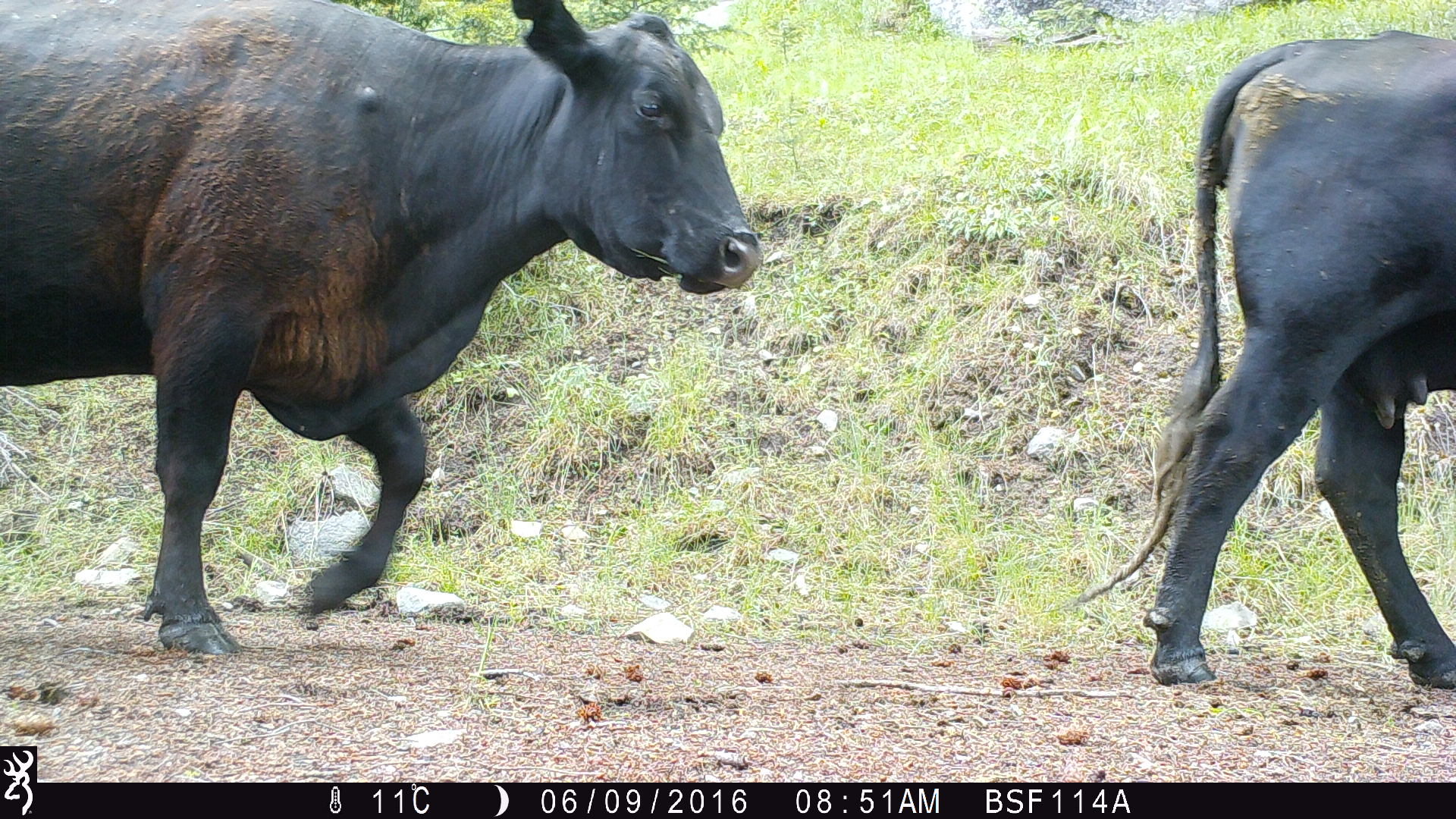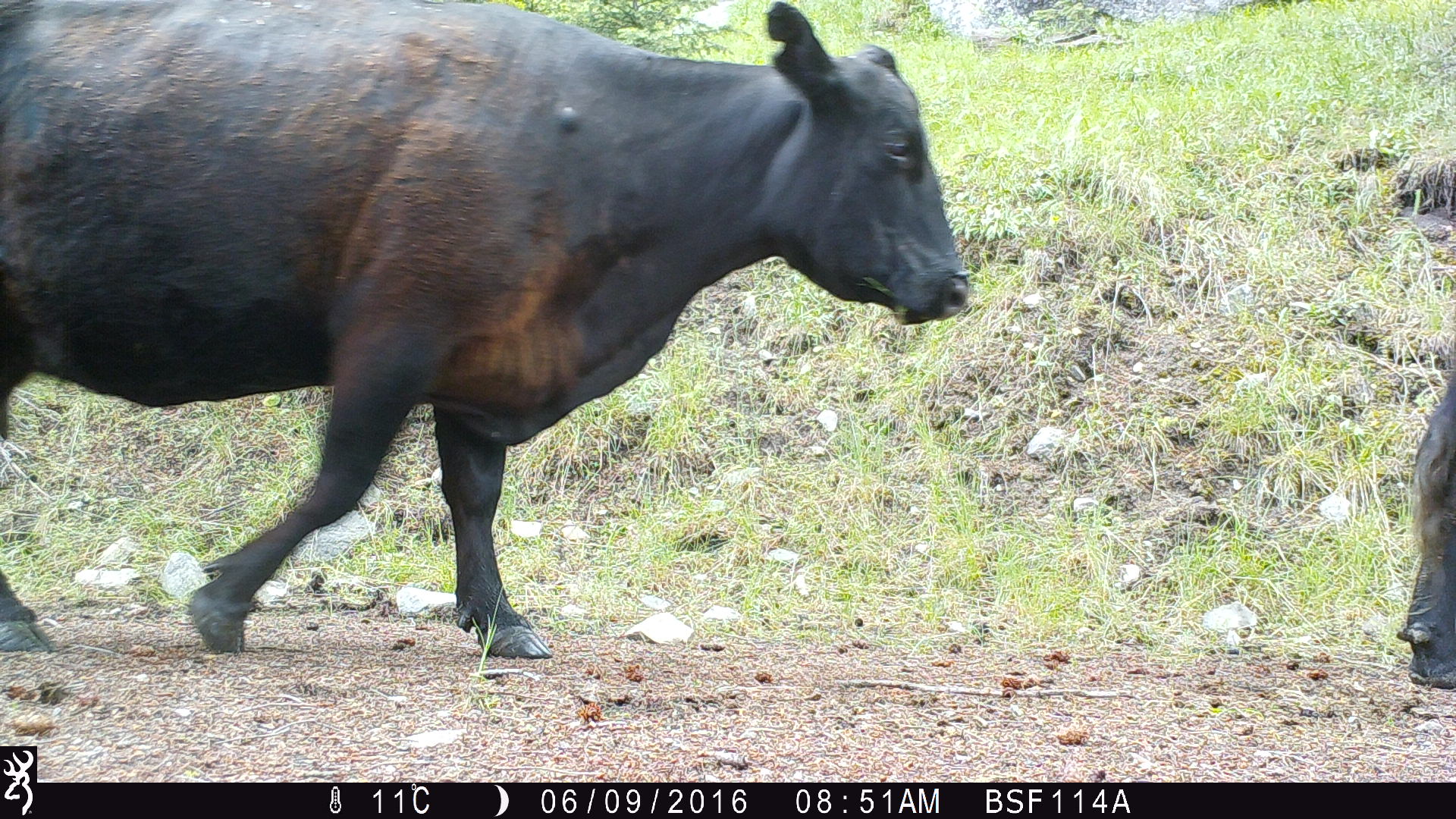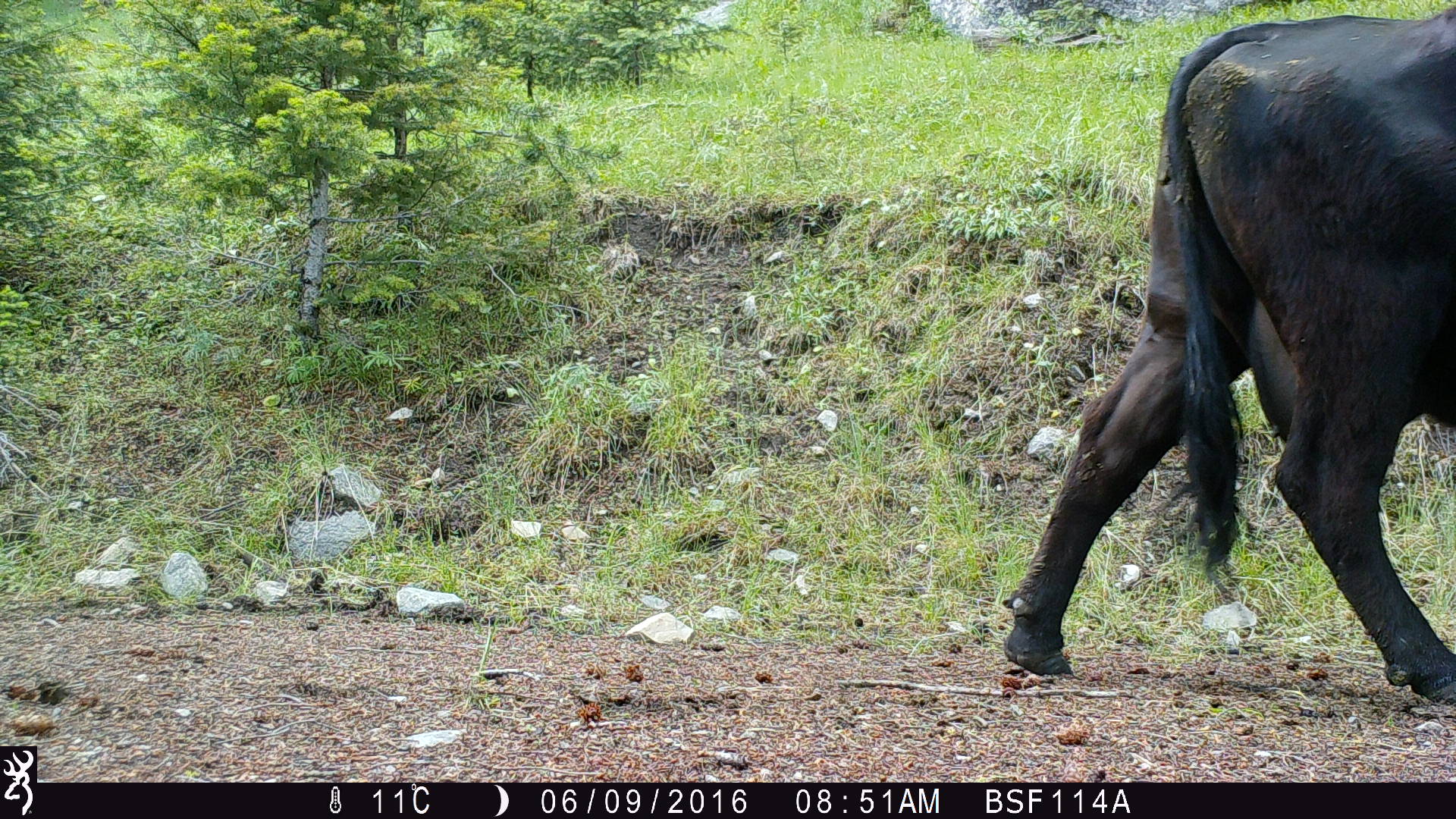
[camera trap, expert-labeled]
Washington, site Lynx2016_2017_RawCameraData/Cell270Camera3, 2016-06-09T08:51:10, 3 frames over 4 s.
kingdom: Animalia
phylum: Chordata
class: Mammalia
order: Artiodactyla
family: Bovidae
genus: Bos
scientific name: Bos taurus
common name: domestic cattle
Domestic cattle (Bos taurus). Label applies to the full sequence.